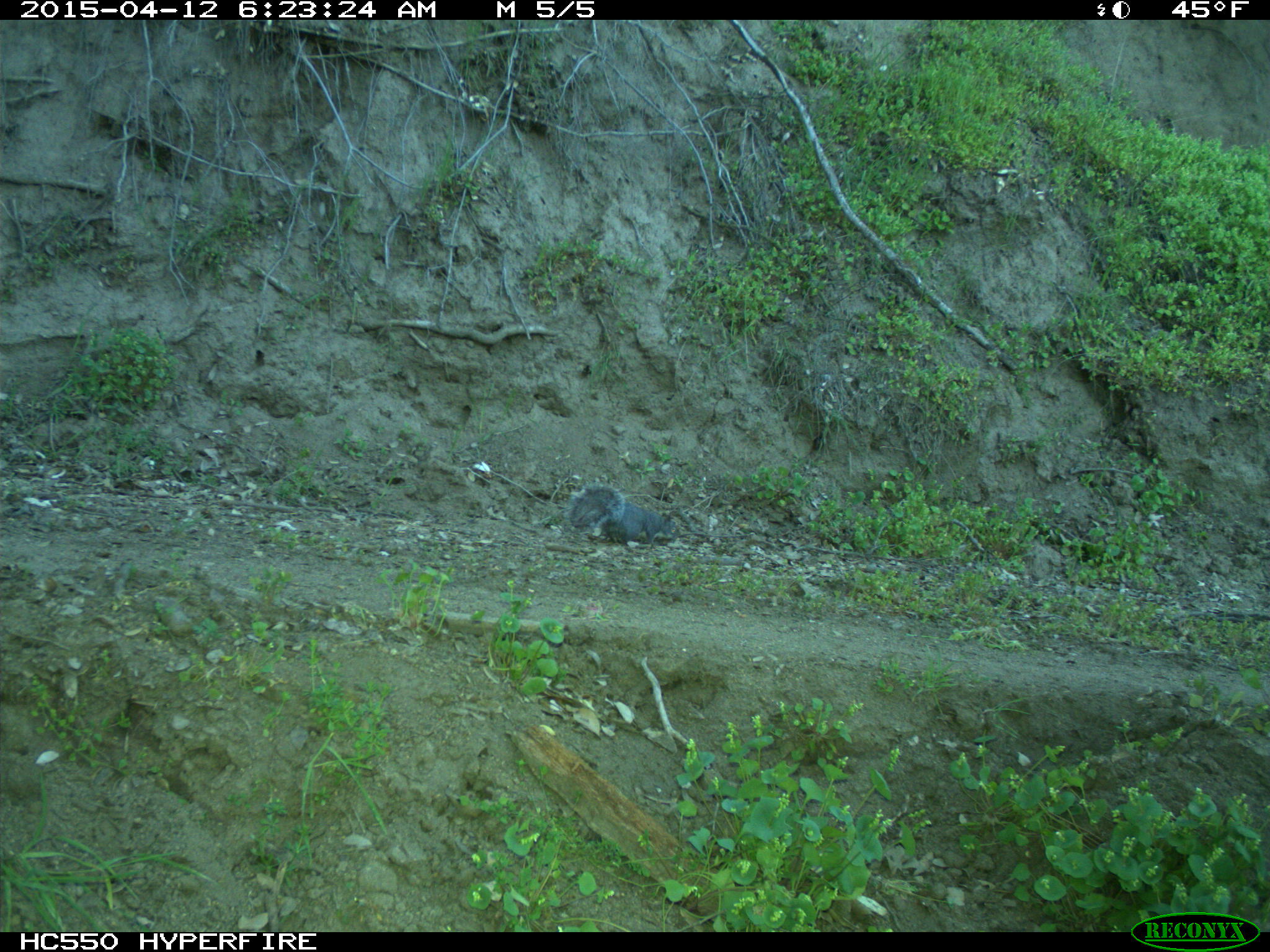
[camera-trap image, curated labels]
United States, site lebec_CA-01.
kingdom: Animalia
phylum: Chordata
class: Mammalia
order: Rodentia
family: Sciuridae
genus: Sciurus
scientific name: Sciurus carolinensis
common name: eastern gray squirrel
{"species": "Sciurus carolinensis (eastern gray squirrel)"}